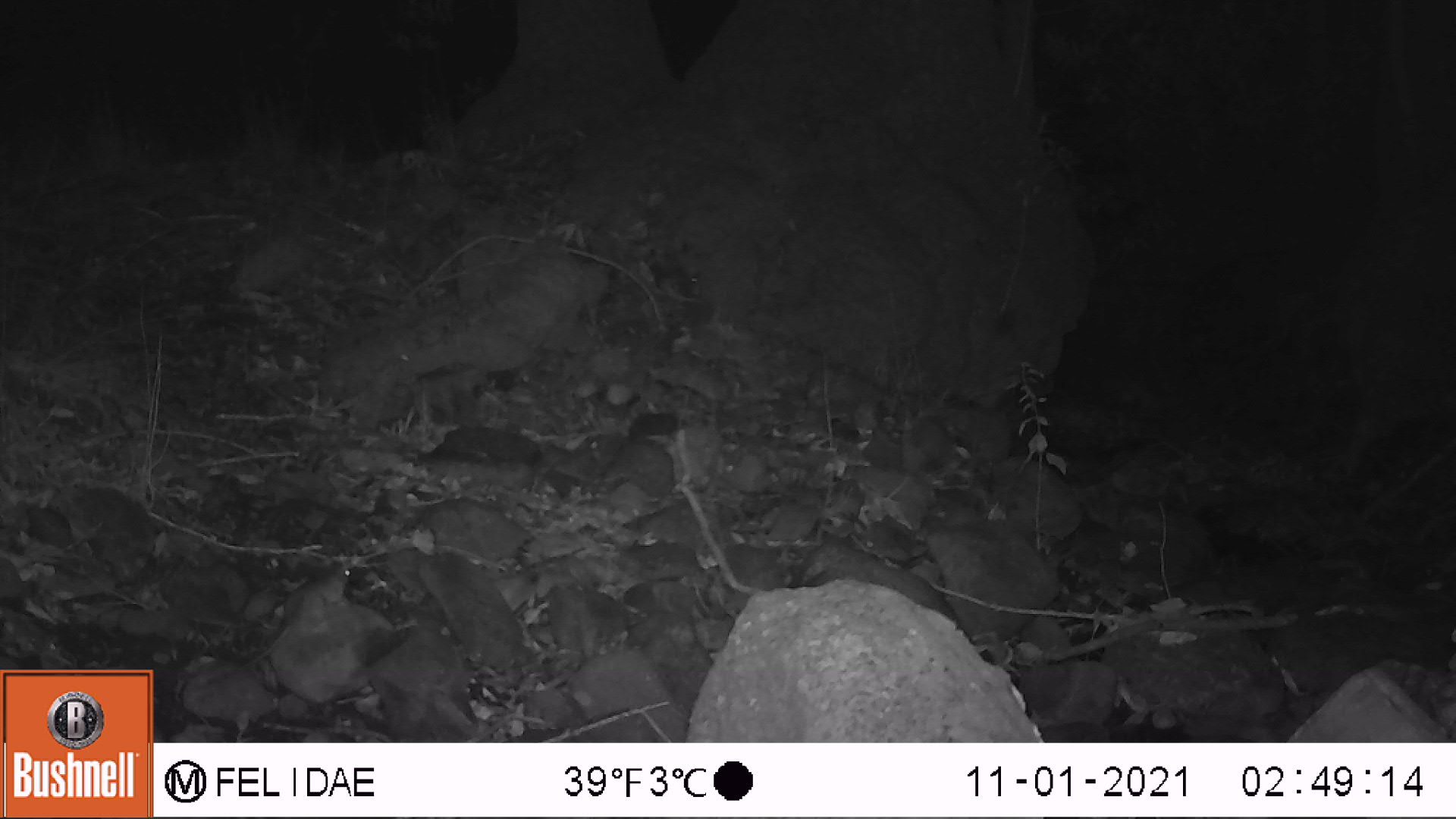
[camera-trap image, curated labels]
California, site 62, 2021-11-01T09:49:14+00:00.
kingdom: Animalia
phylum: Chordata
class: Mammalia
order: Rodentia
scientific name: Rodentia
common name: mouse or rat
Mouse or rat (Rodentia).